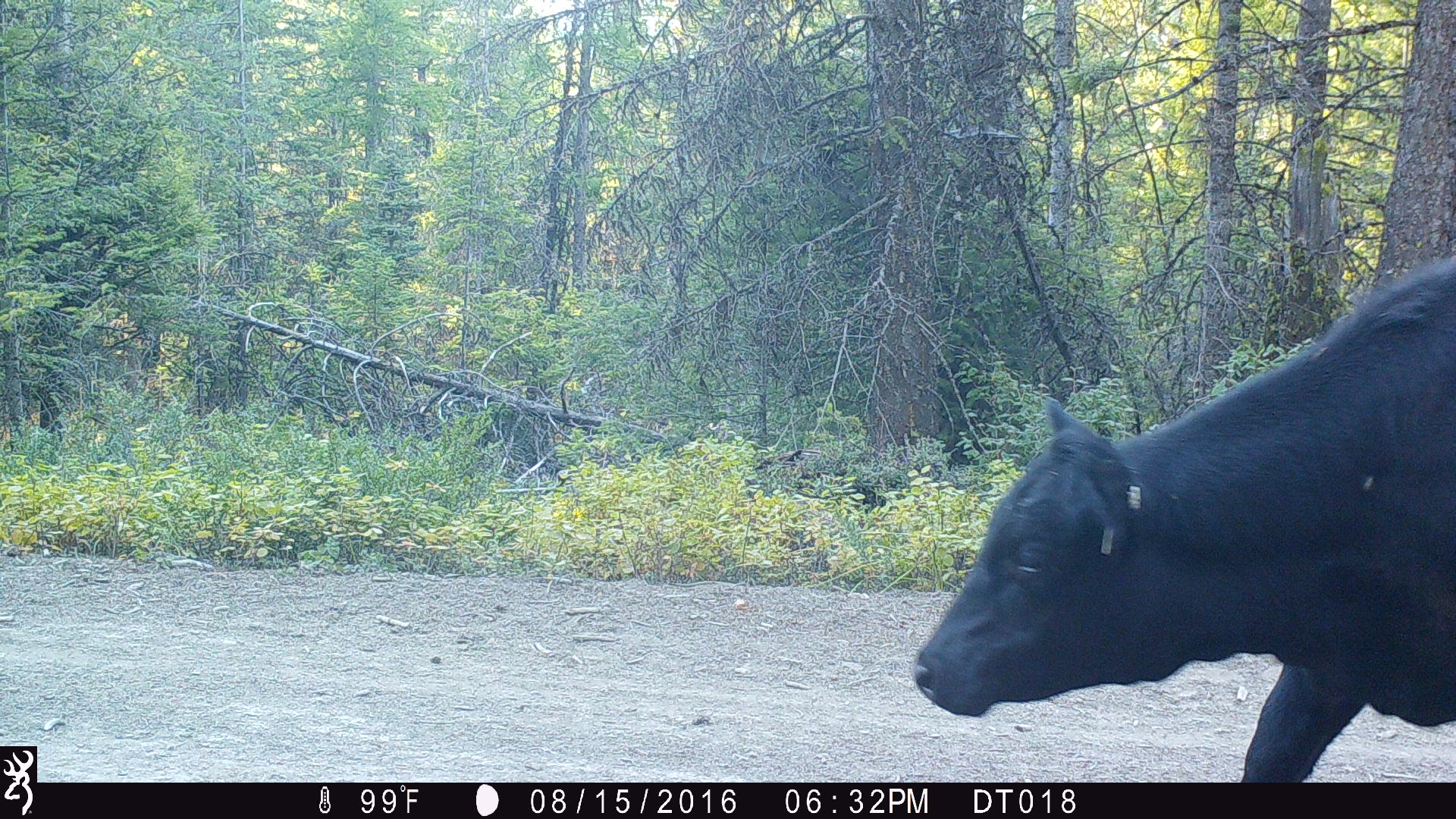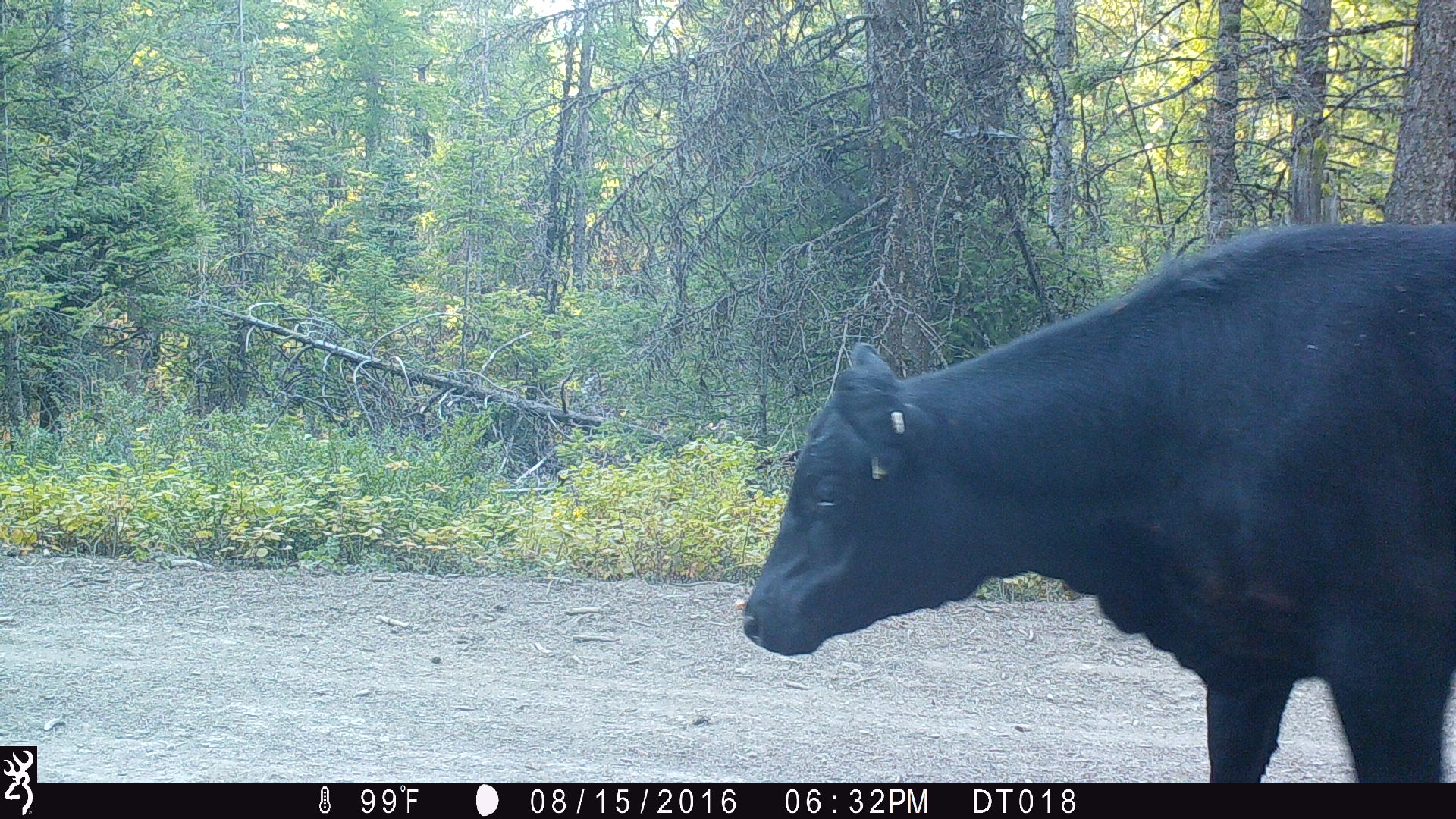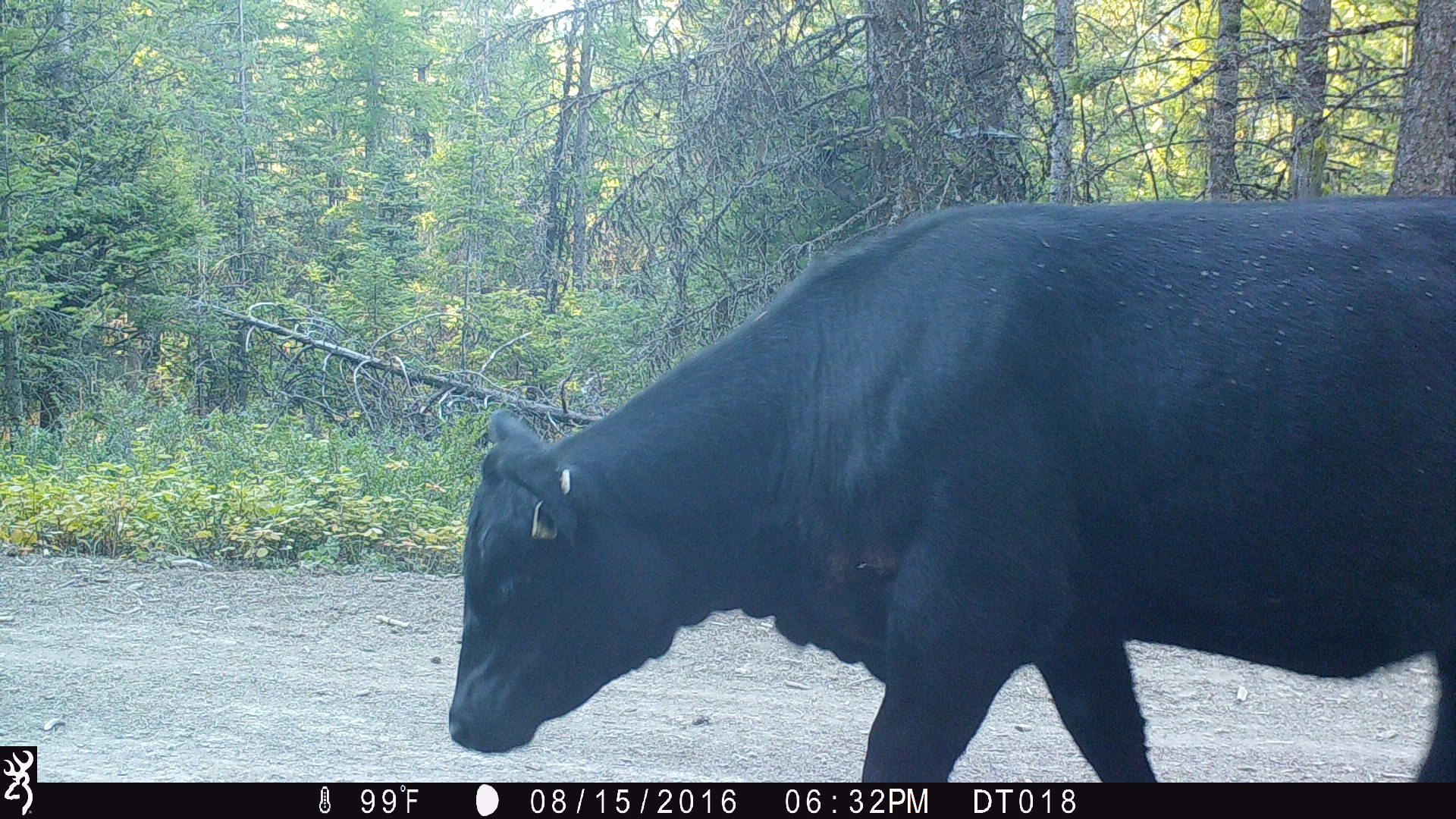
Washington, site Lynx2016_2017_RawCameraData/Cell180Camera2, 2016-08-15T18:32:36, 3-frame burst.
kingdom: Animalia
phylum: Chordata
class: Mammalia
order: Artiodactyla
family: Bovidae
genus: Bos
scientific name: Bos taurus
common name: domestic cattle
Domestic cattle (Bos taurus). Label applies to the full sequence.